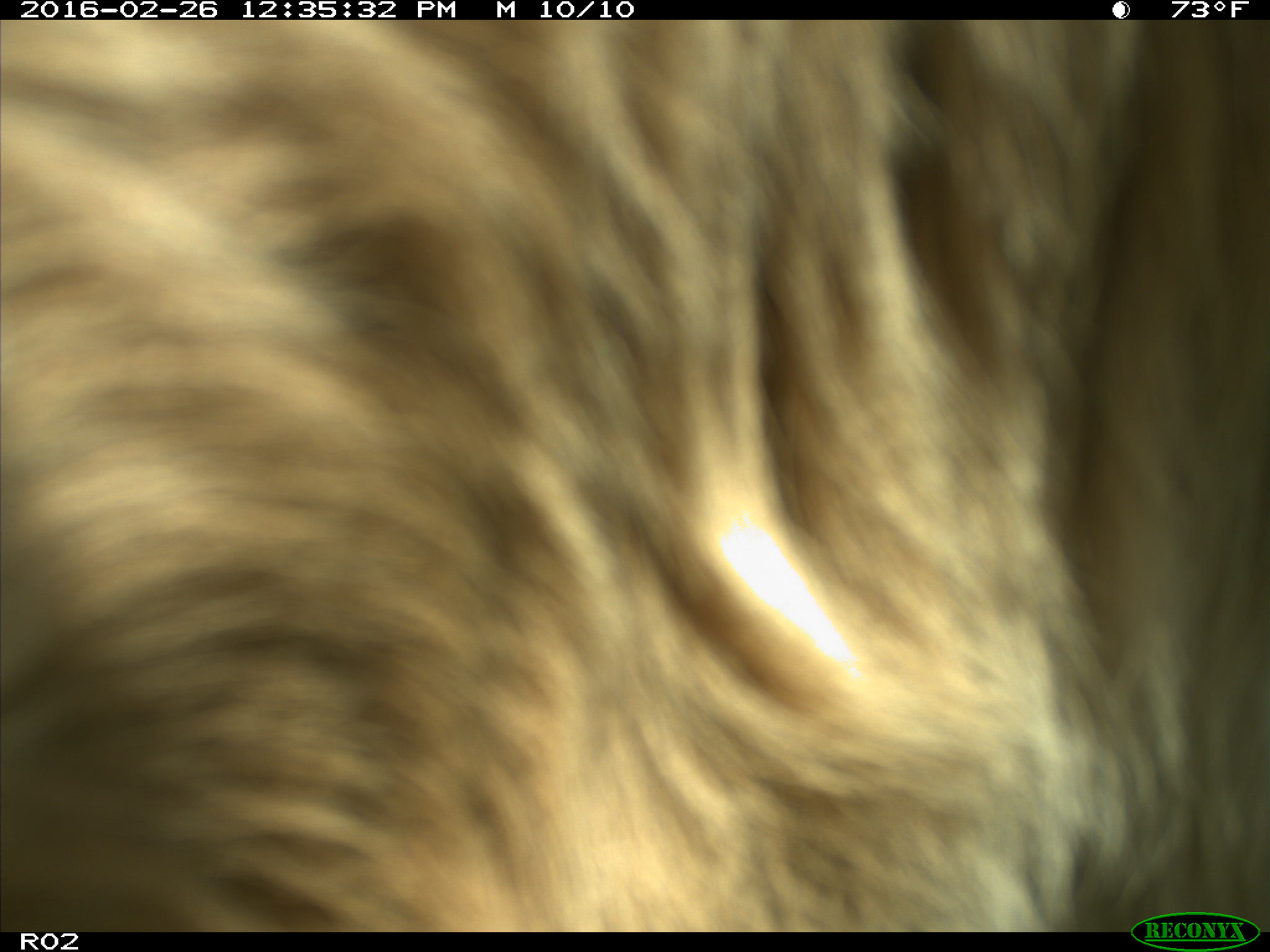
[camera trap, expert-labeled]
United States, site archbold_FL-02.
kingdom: Animalia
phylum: Chordata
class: Mammalia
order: Artiodactyla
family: Bovidae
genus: Bos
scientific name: Bos taurus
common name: domestic cow